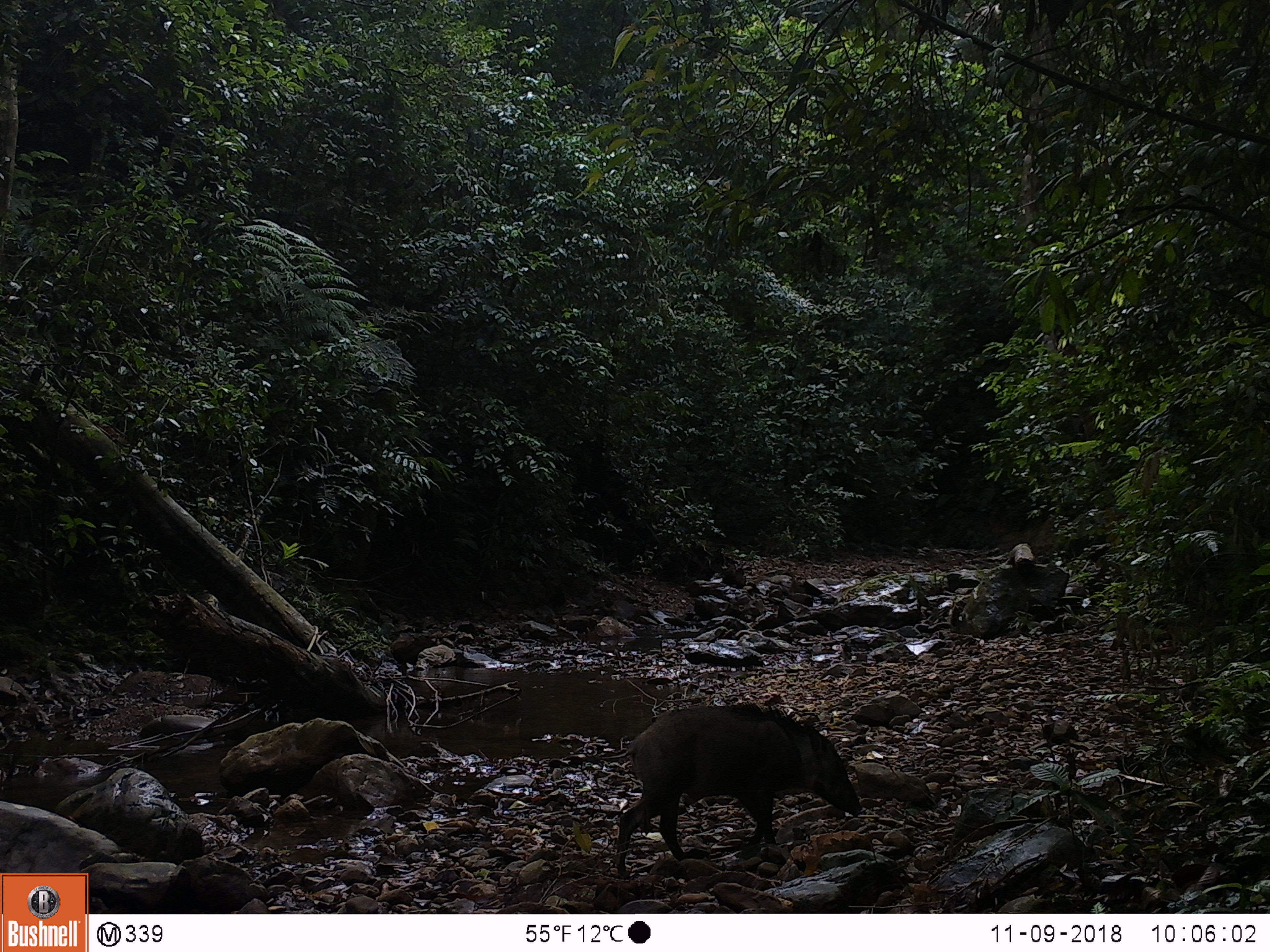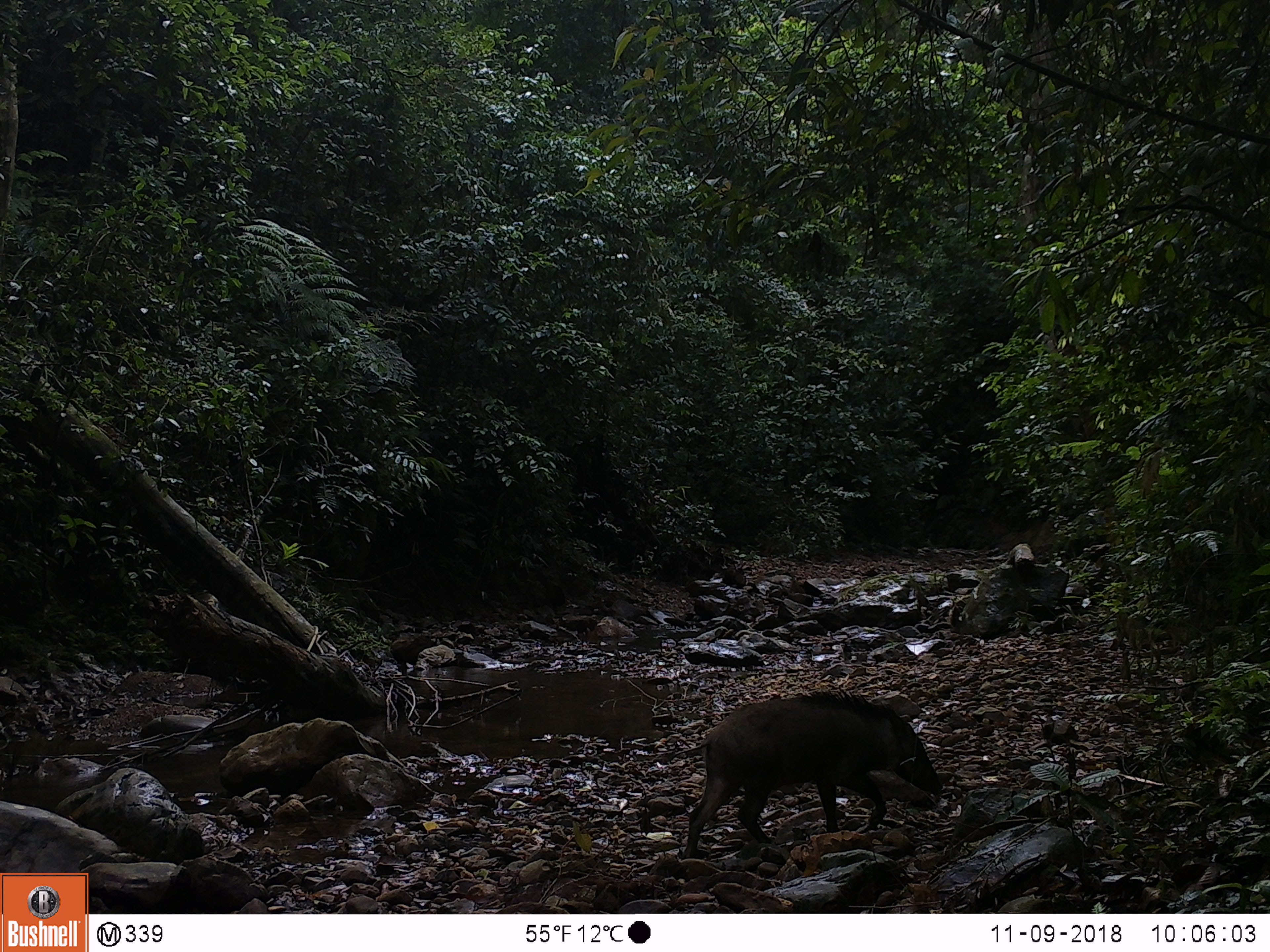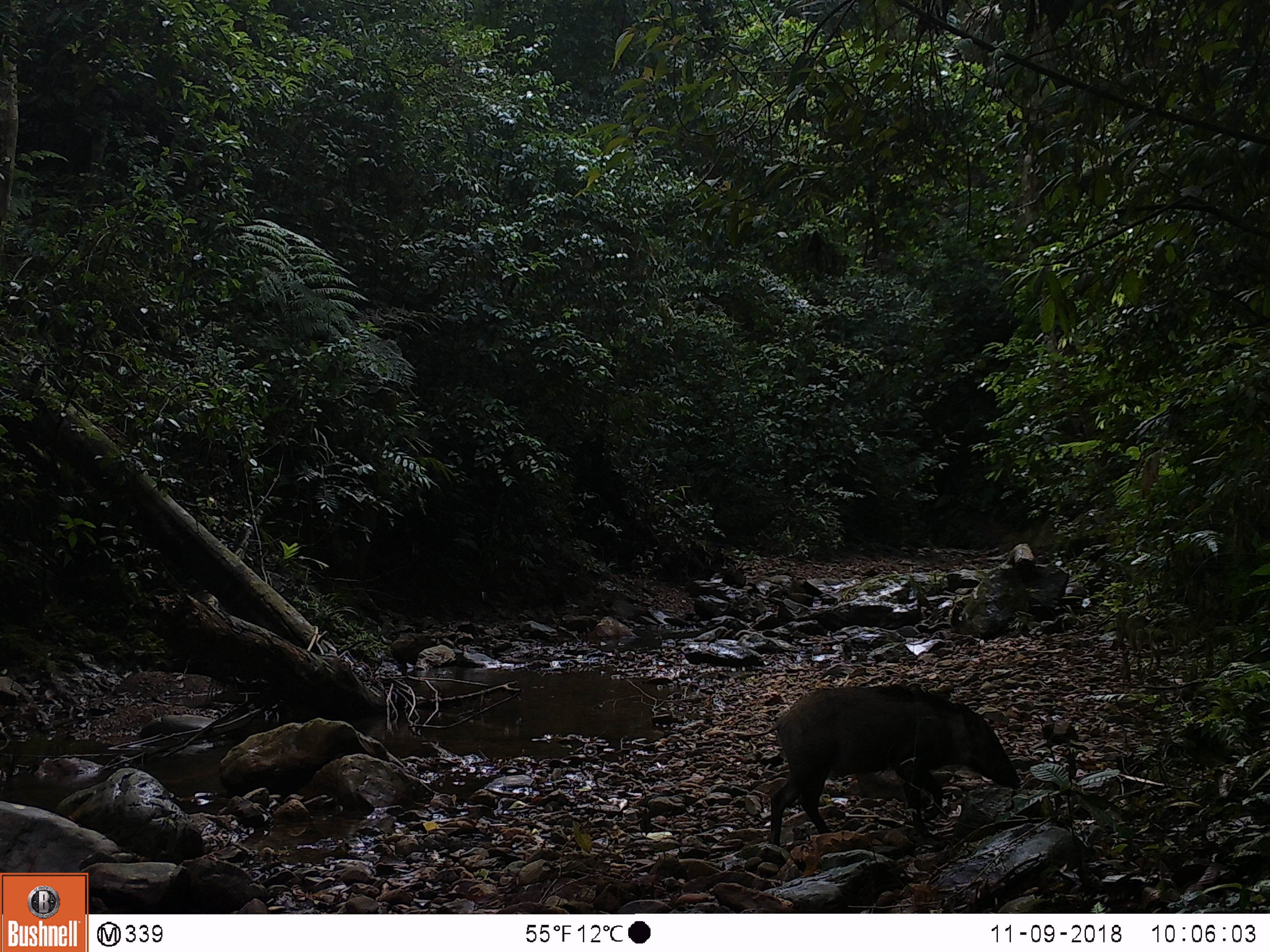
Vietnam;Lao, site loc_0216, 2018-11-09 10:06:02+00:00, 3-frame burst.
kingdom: Animalia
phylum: Chordata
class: Mammalia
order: Artiodactyla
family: Suidae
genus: Sus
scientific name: Sus scrofa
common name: eurasian wild pig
Eurasian wild pig (Sus scrofa). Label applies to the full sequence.